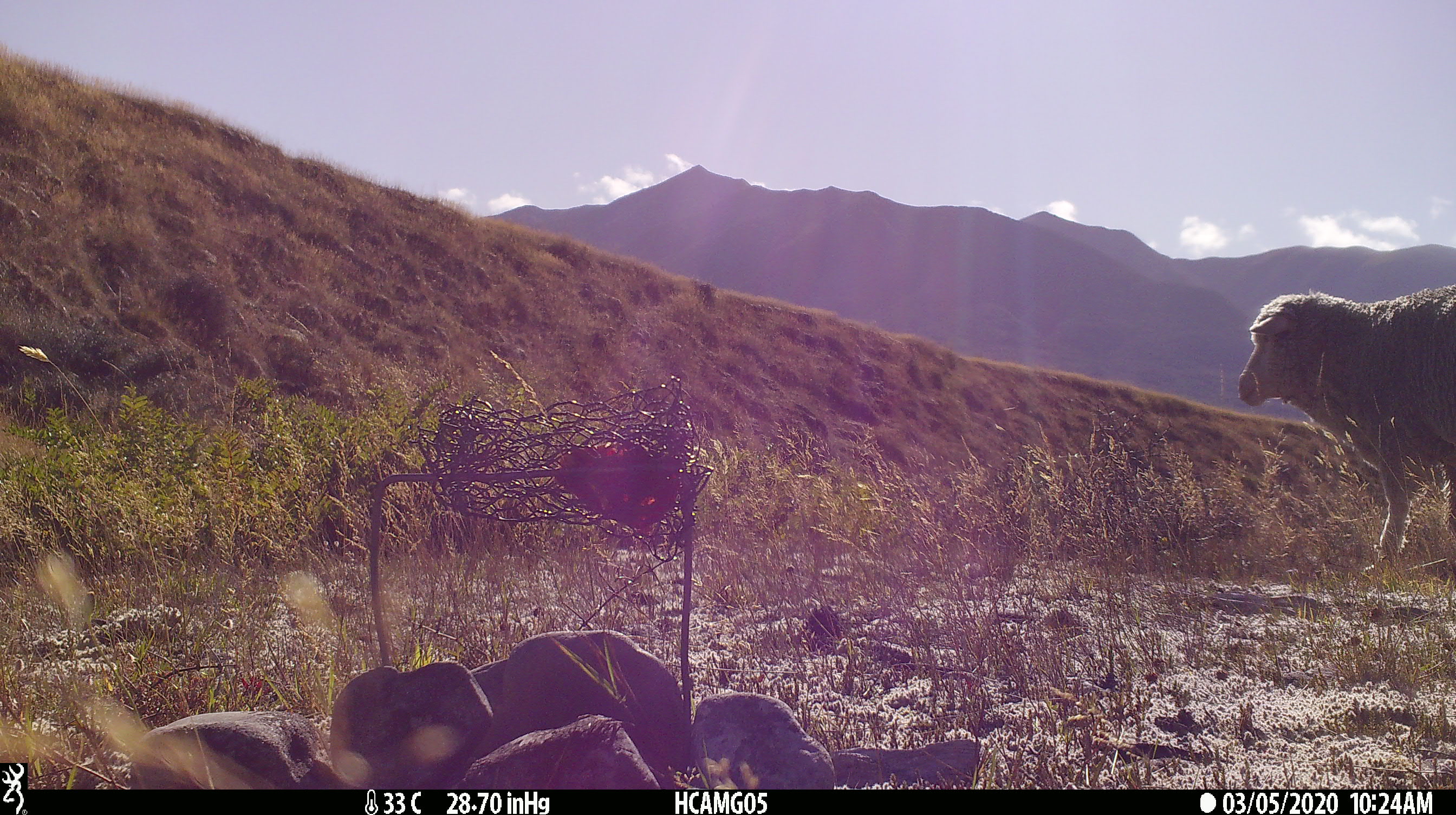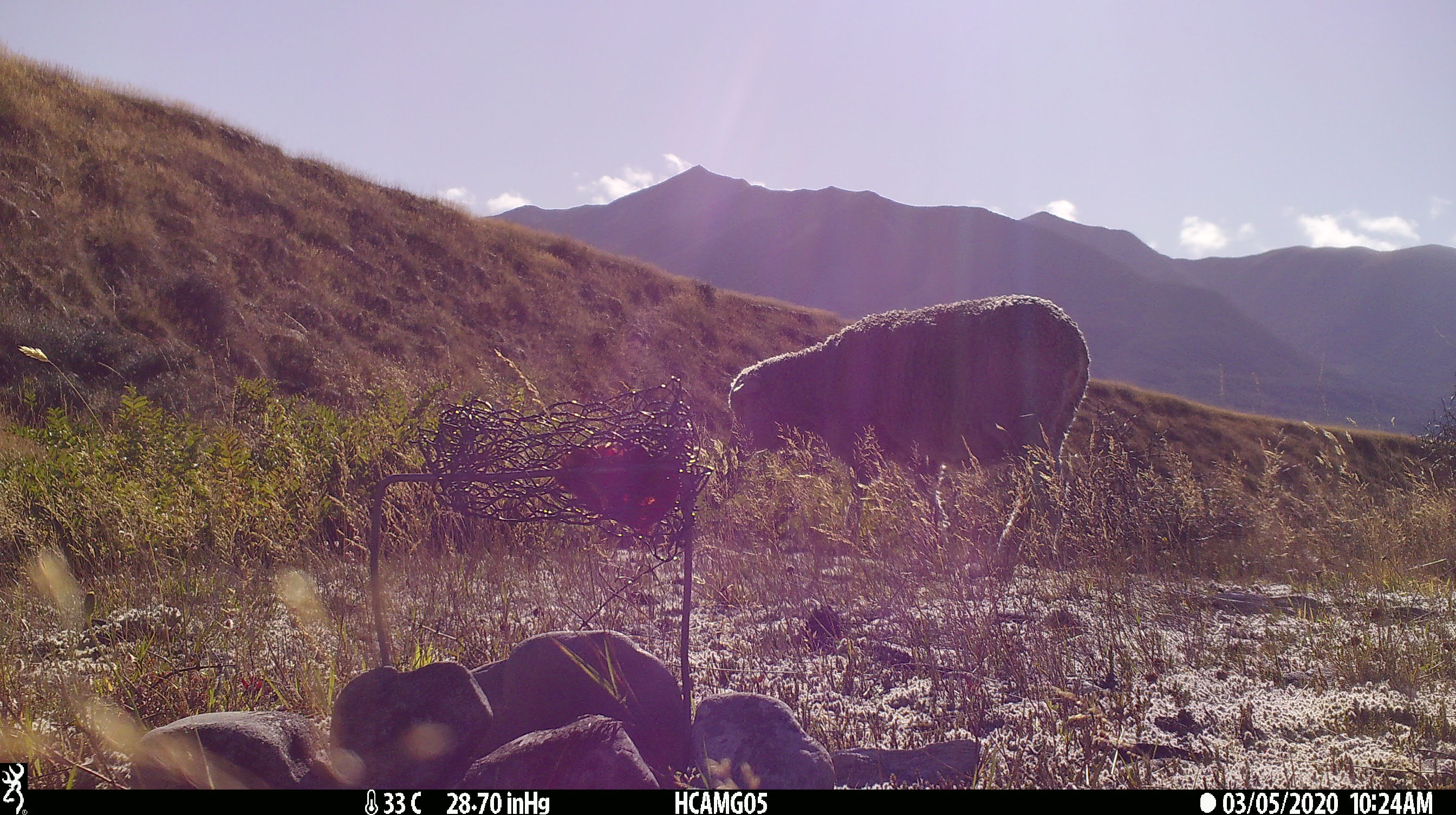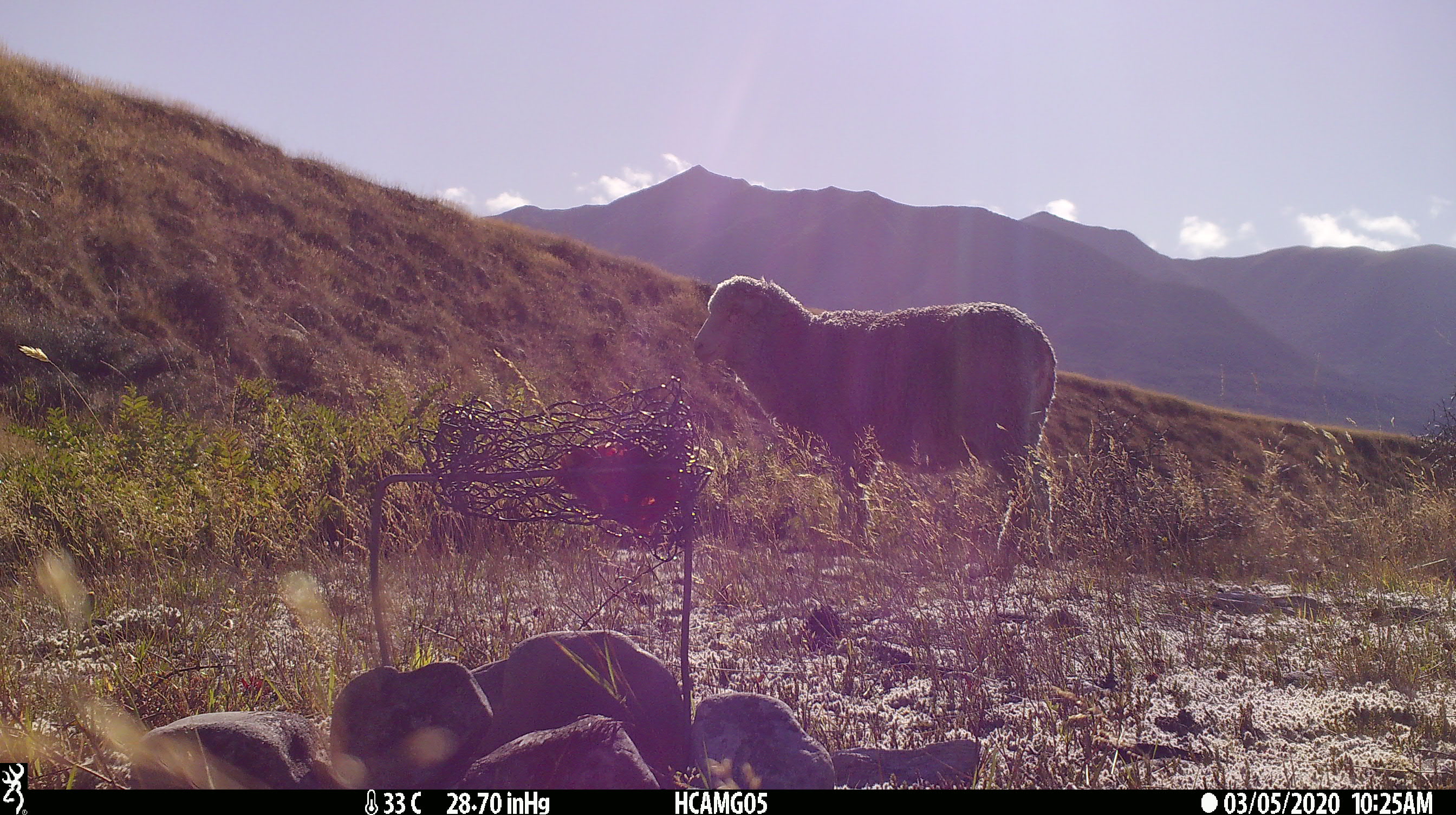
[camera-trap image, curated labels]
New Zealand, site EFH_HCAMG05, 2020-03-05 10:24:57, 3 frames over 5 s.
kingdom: Animalia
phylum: Chordata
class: Mammalia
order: Artiodactyla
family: Bovidae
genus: Ovis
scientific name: Ovis aries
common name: domestic sheep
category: sheep